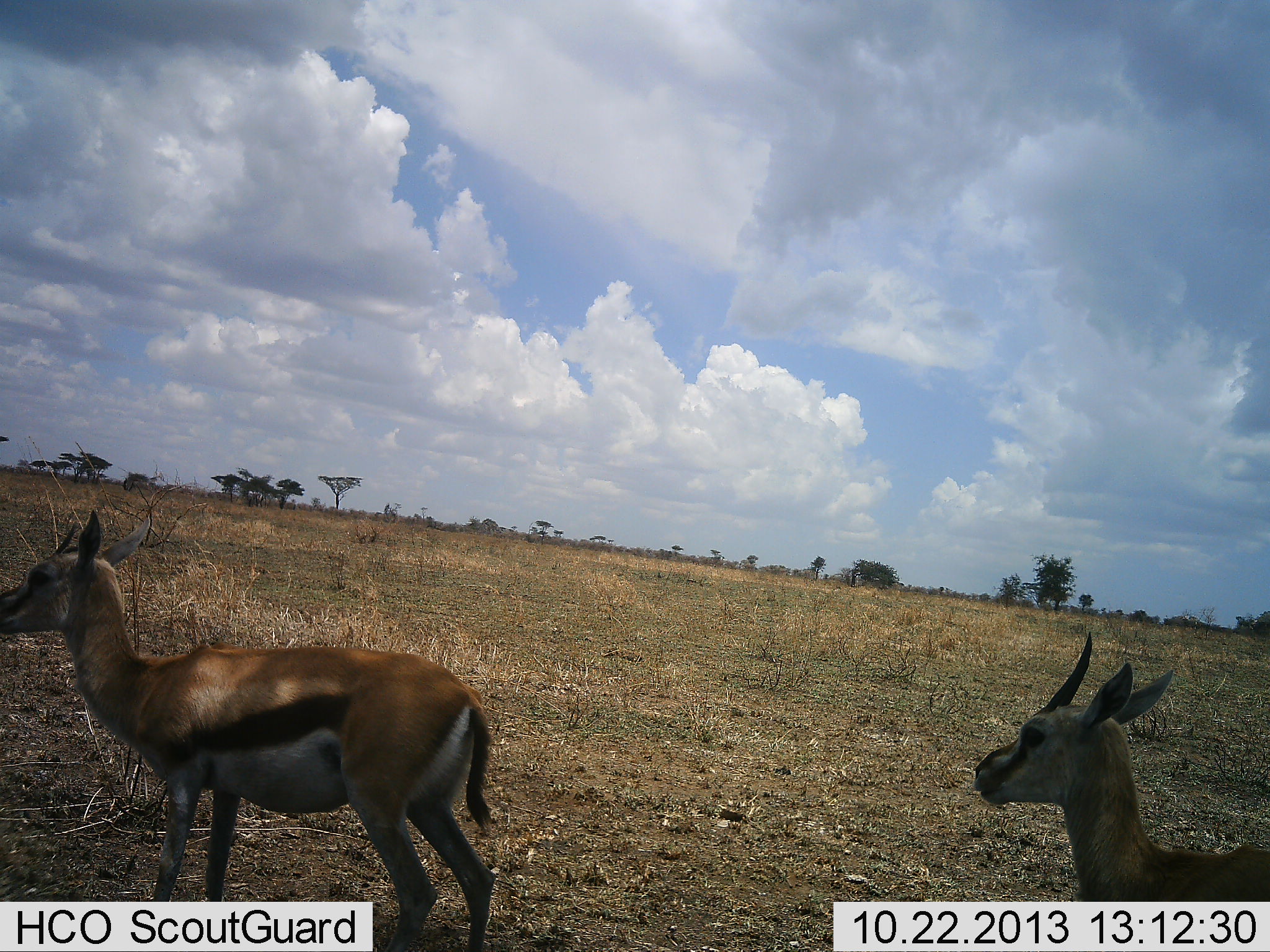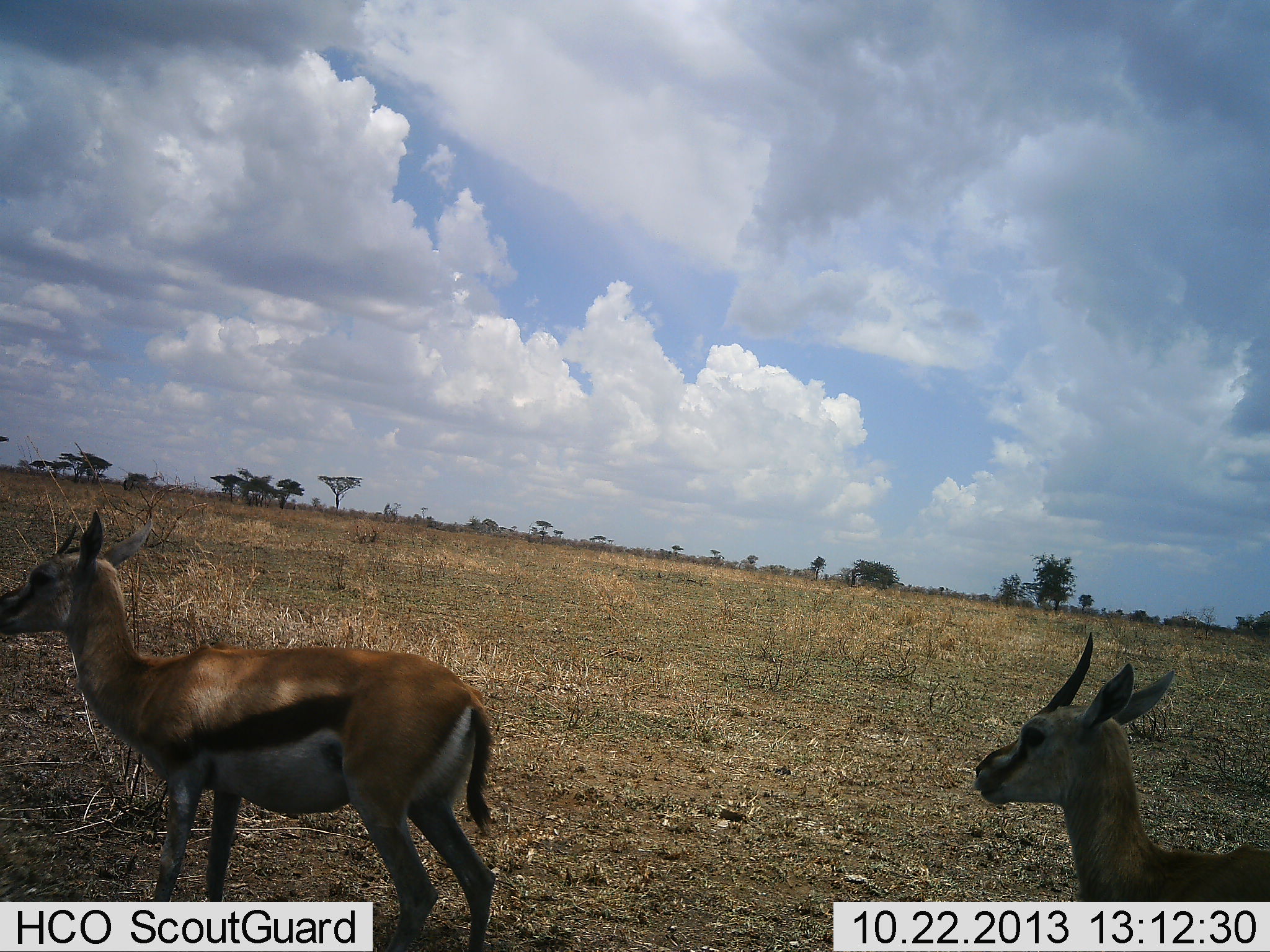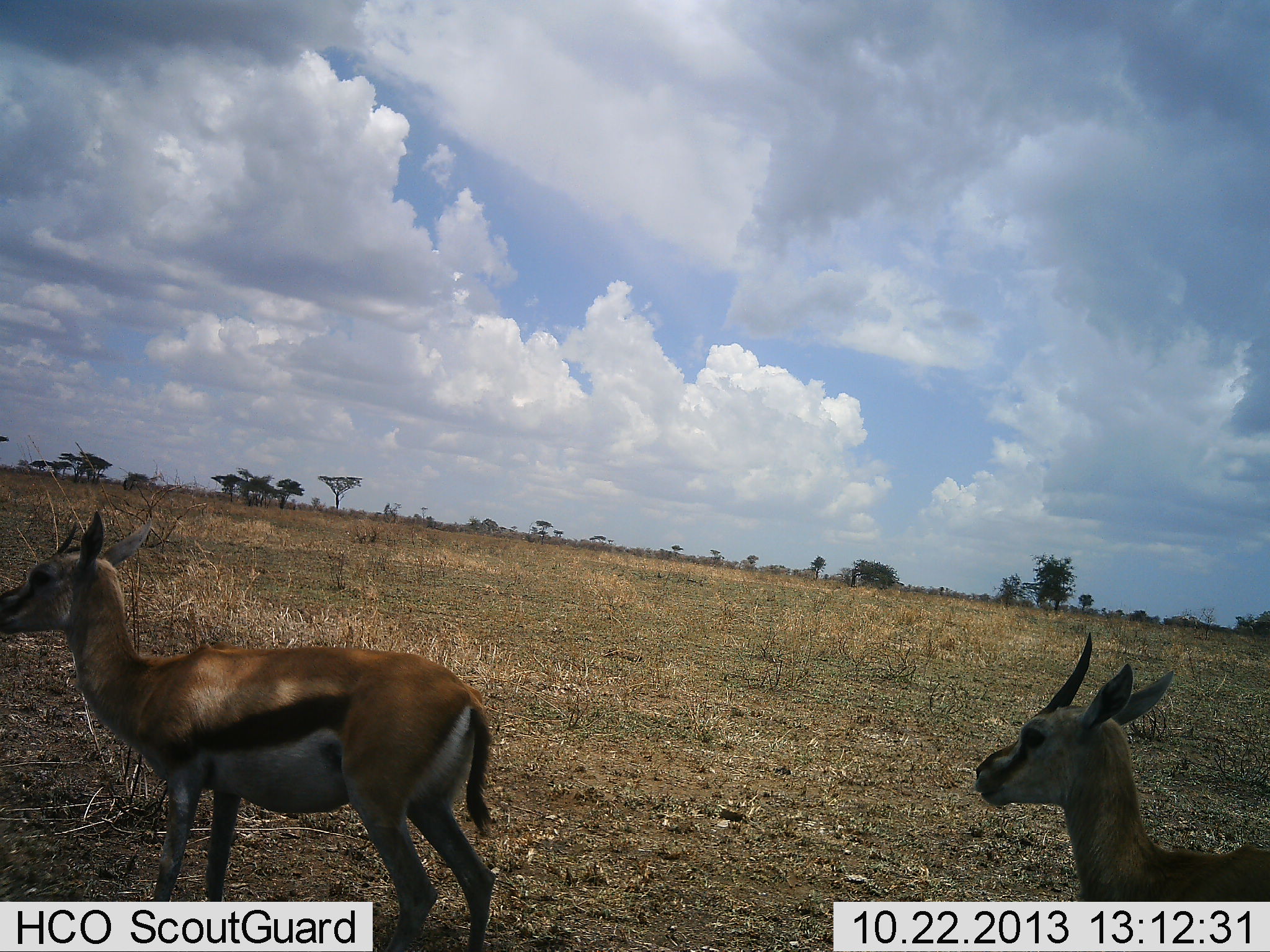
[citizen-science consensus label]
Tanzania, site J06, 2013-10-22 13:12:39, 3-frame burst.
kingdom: Animalia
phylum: Chordata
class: Mammalia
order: Artiodactyla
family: Bovidae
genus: Eudorcas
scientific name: Eudorcas thomsonii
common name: thomson's gazelle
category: gazellethomsons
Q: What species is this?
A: Gazellethomsons (thomson's gazelle) (Eudorcas thomsonii).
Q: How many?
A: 2.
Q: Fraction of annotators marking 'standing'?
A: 90%.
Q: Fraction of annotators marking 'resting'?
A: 0%.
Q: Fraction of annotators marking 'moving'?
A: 10%.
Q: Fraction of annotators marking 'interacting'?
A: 0%.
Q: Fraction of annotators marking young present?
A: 0%.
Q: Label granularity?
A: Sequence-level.